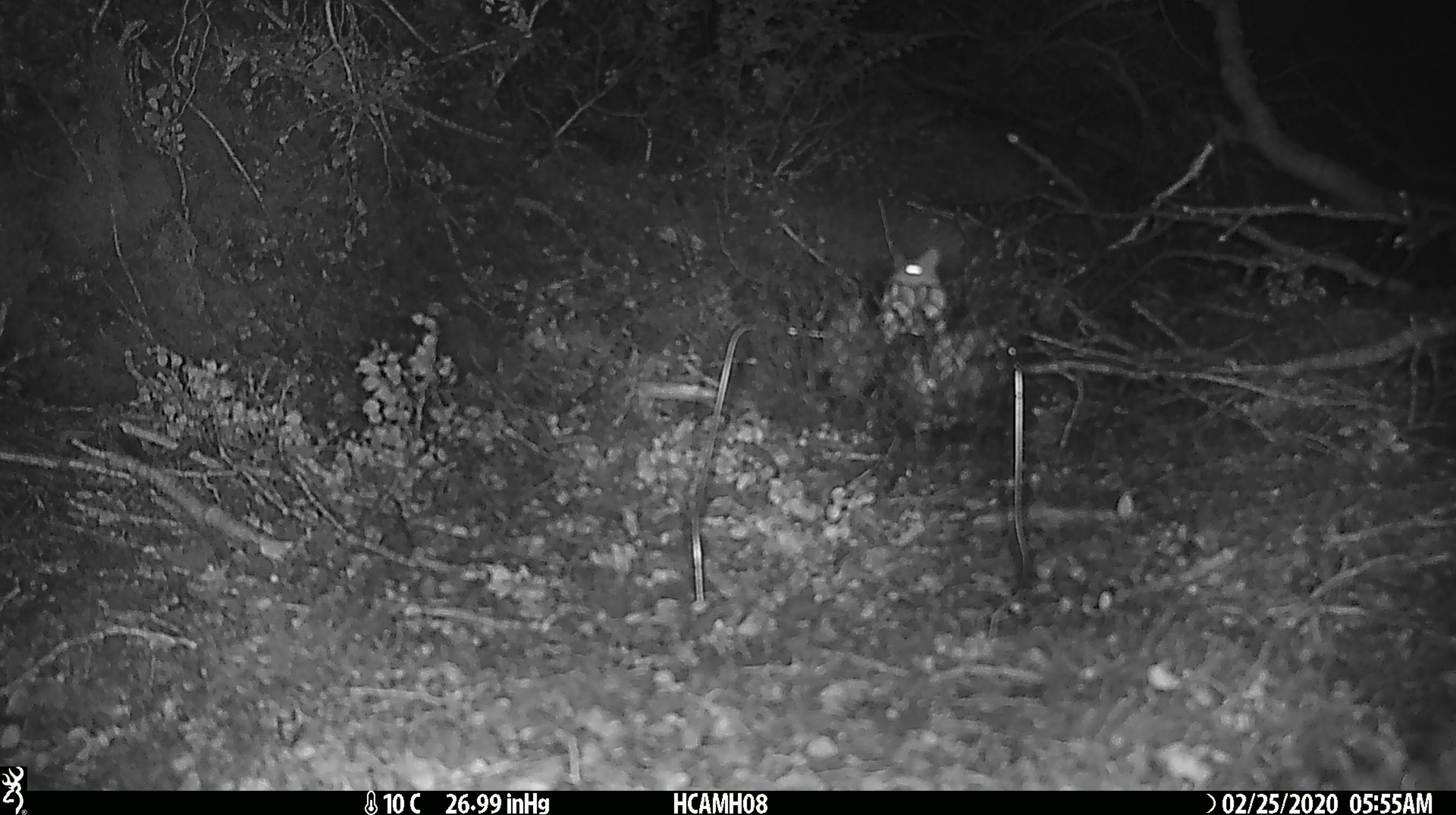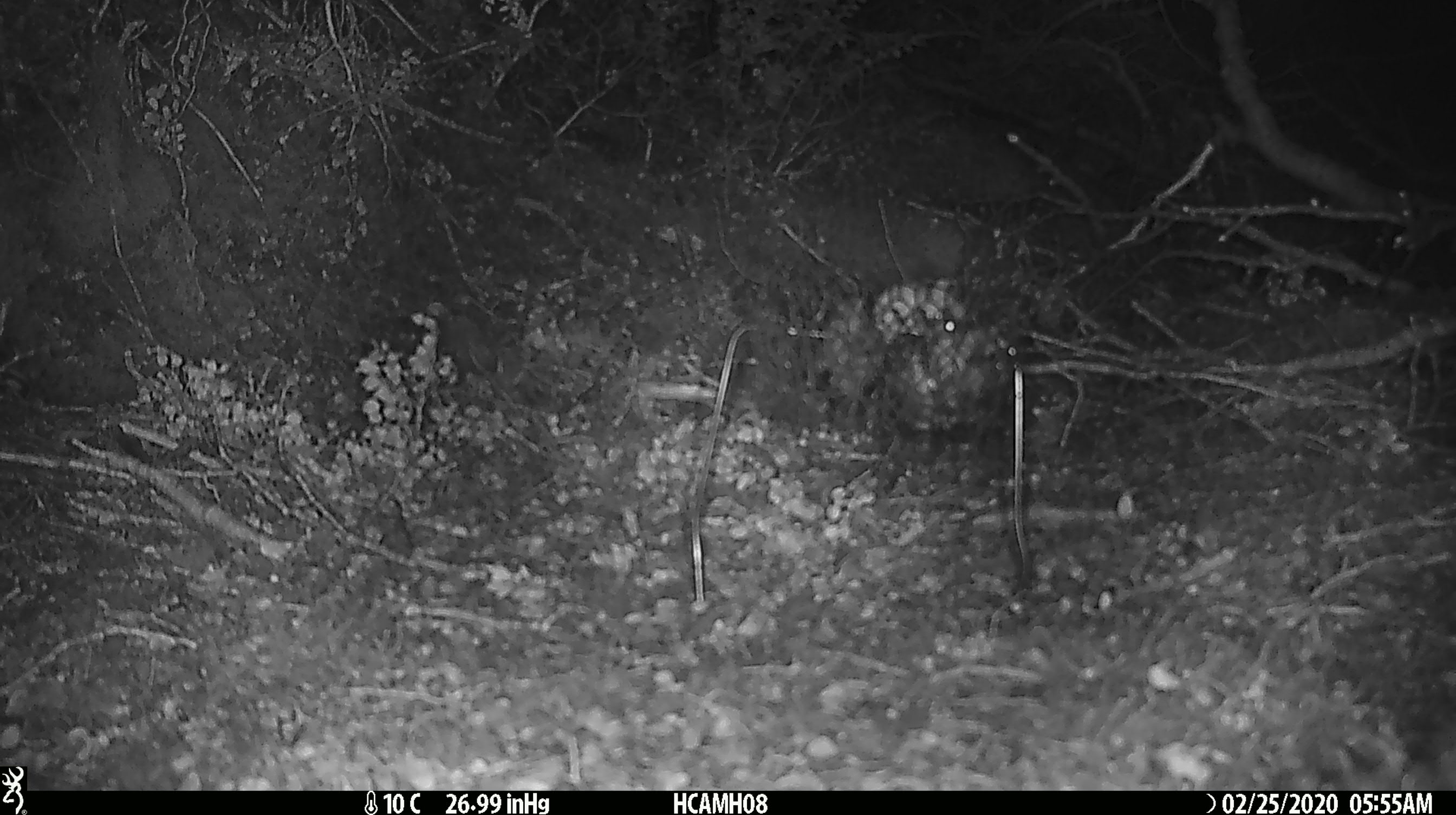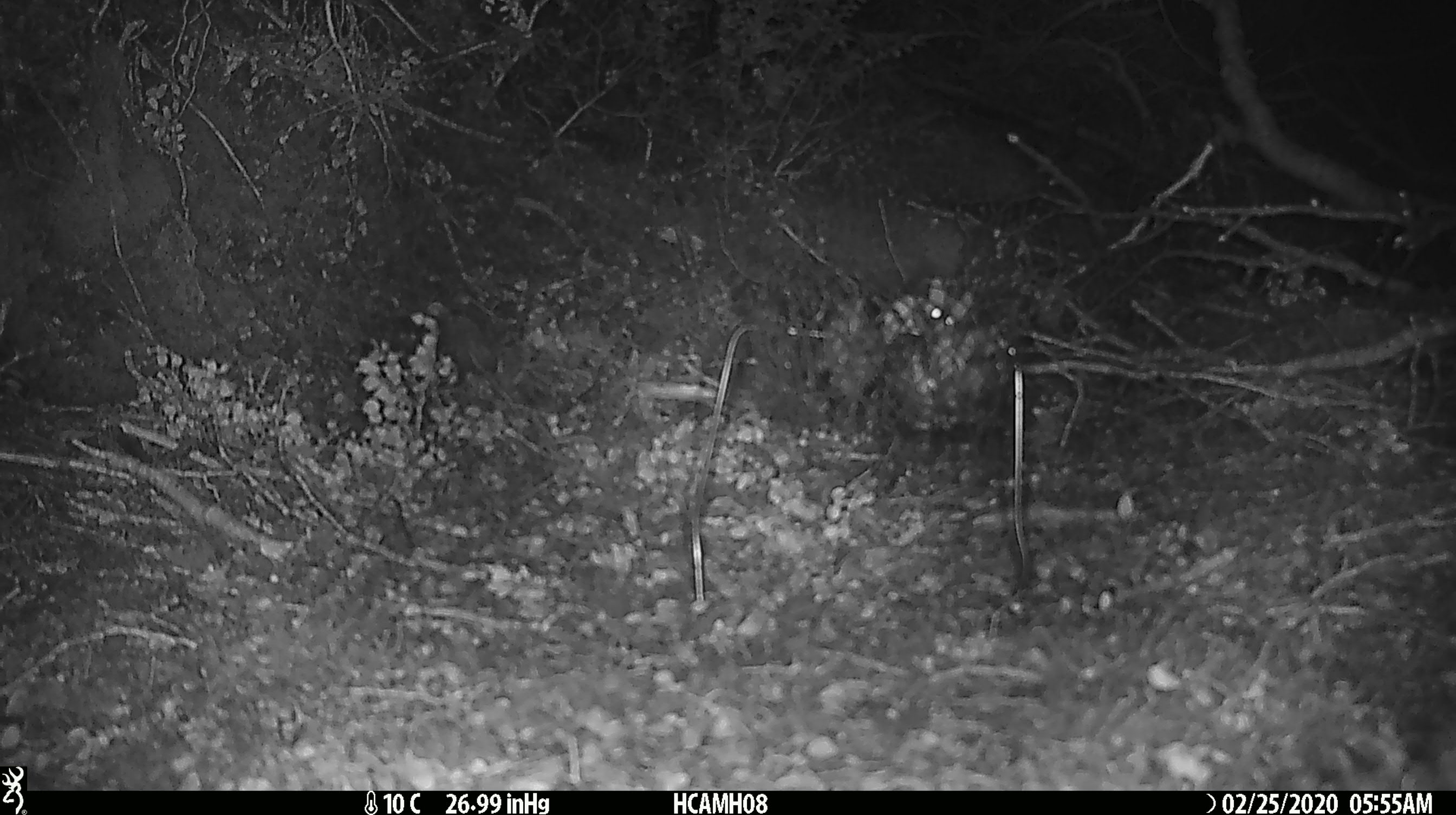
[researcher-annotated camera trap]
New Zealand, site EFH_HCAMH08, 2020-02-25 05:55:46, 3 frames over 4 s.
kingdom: Animalia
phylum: Chordata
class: Mammalia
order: Rodentia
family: Muridae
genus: Mus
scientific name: Mus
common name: mouse